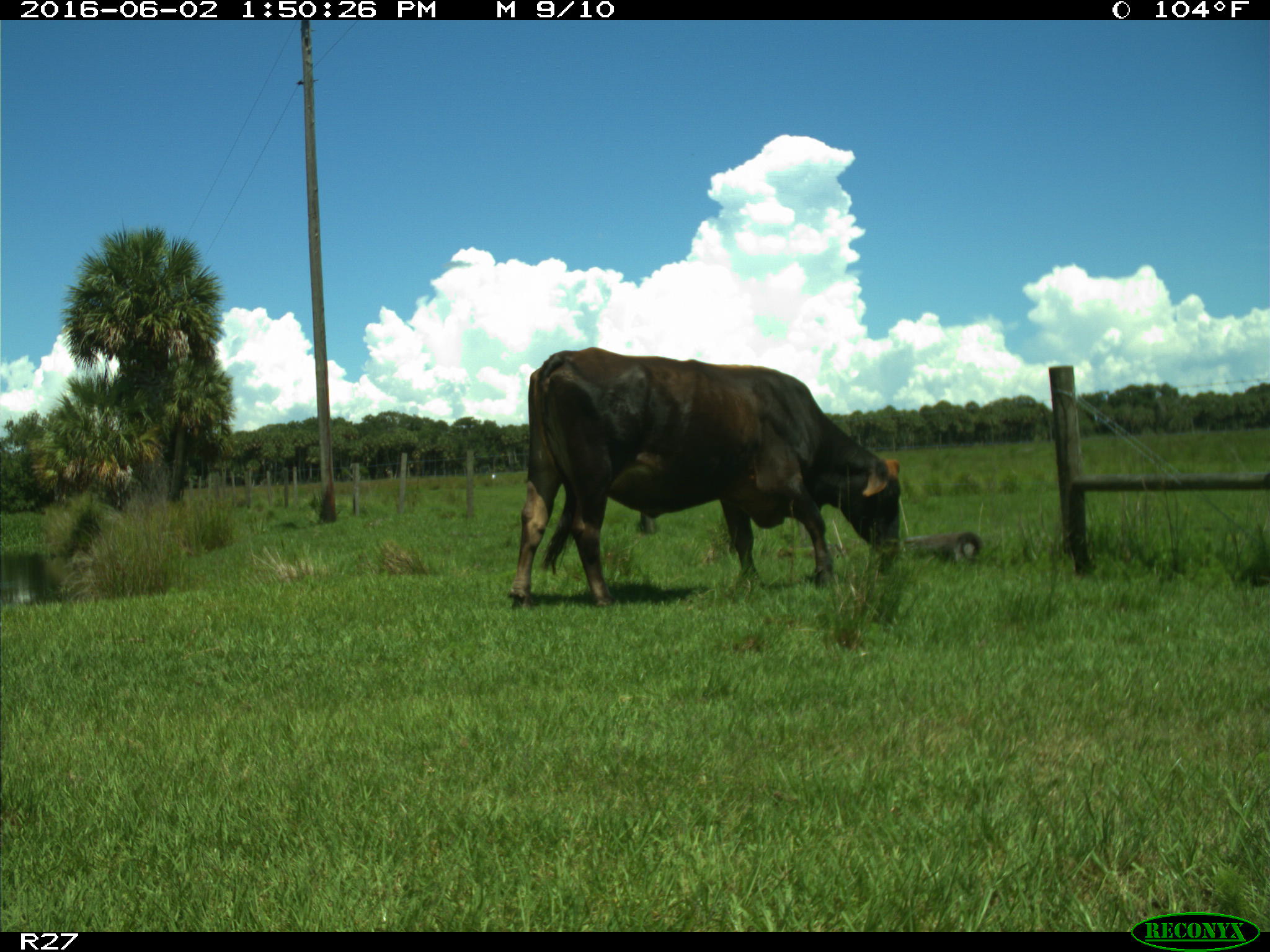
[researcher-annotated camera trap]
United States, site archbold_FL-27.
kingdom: Animalia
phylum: Chordata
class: Mammalia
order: Artiodactyla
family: Bovidae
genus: Bos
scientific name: Bos taurus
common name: domestic cow